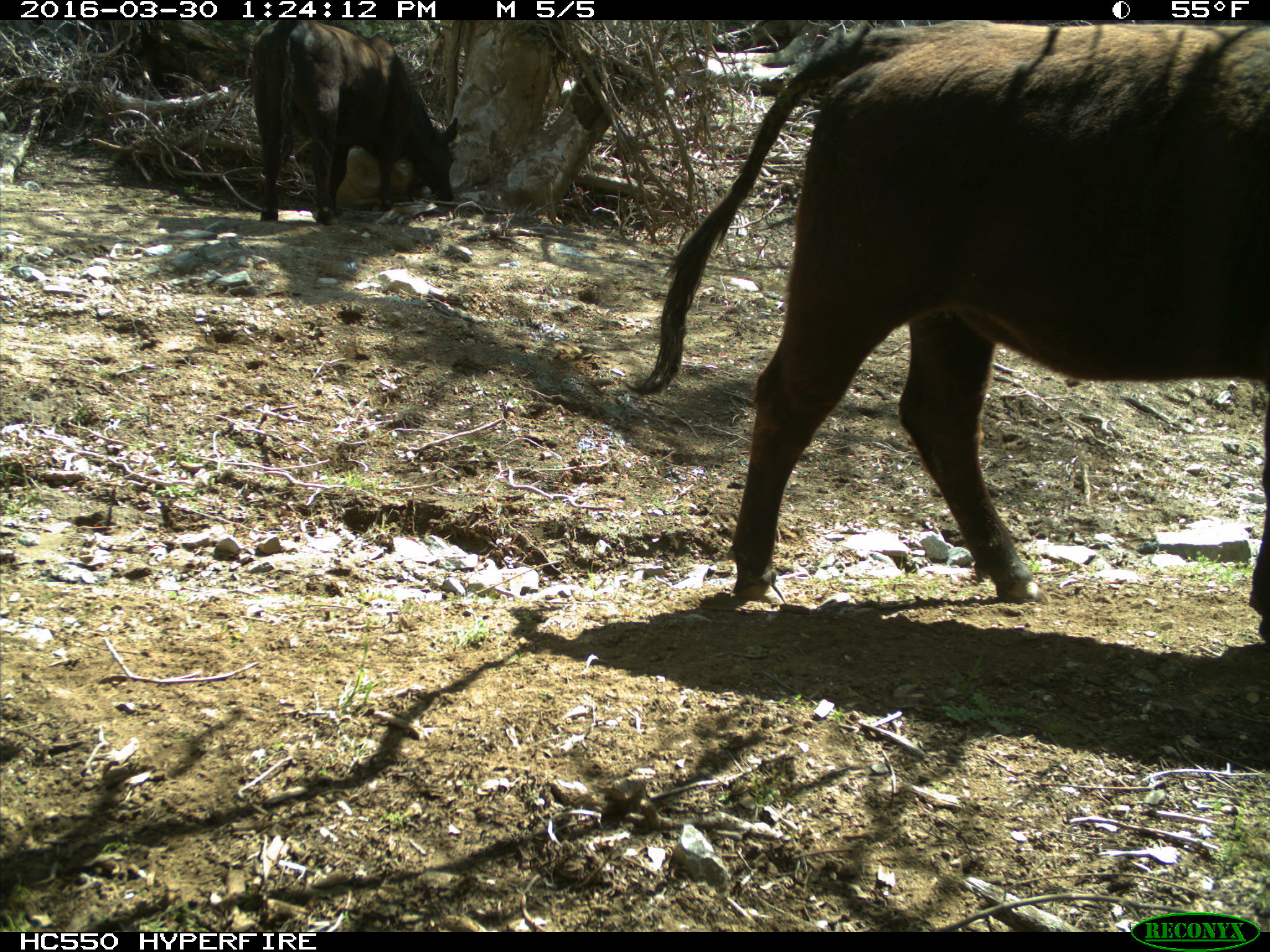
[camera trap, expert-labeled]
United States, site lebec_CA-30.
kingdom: Animalia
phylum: Chordata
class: Mammalia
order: Artiodactyla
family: Bovidae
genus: Bos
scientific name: Bos taurus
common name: domestic cow